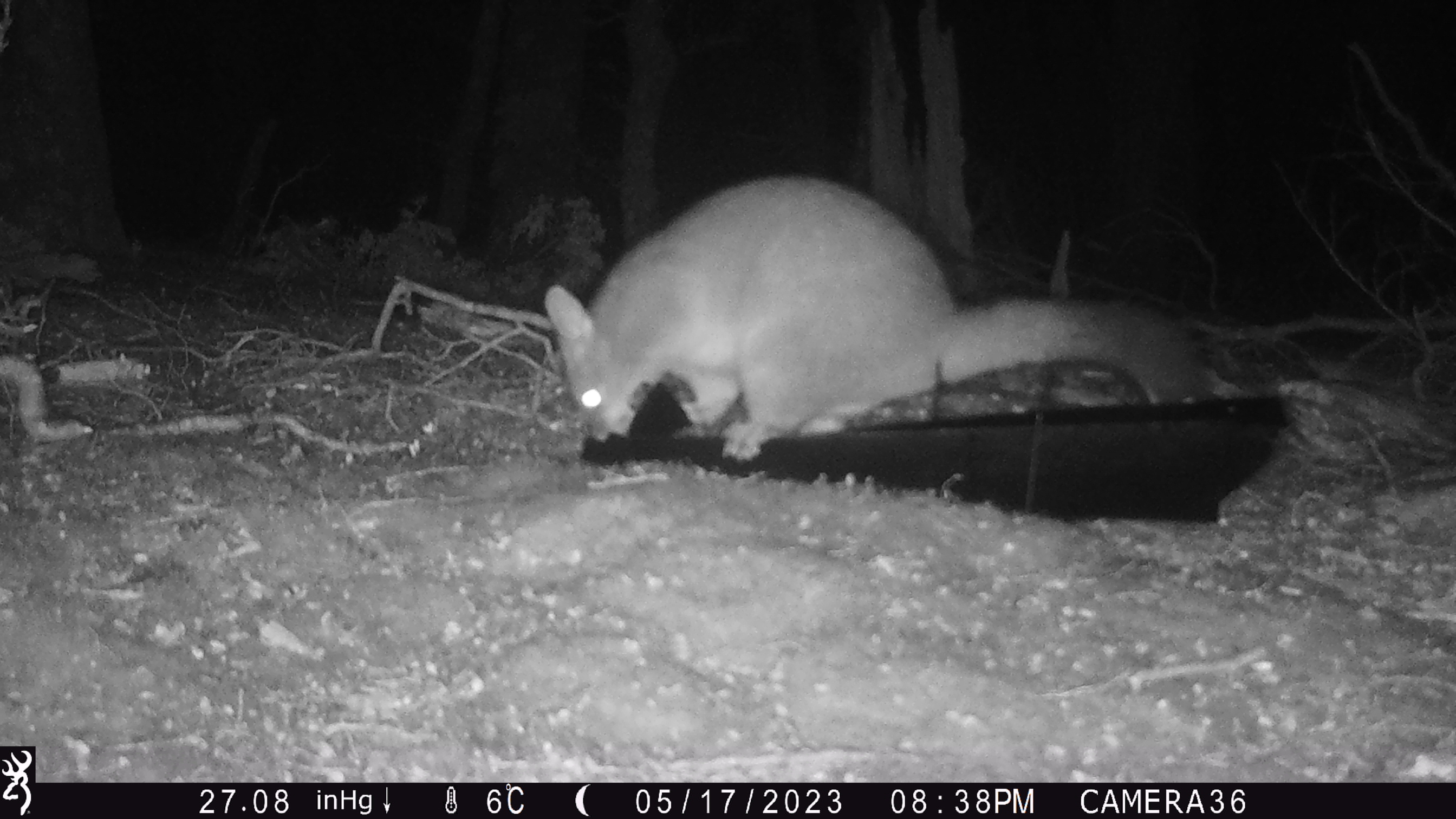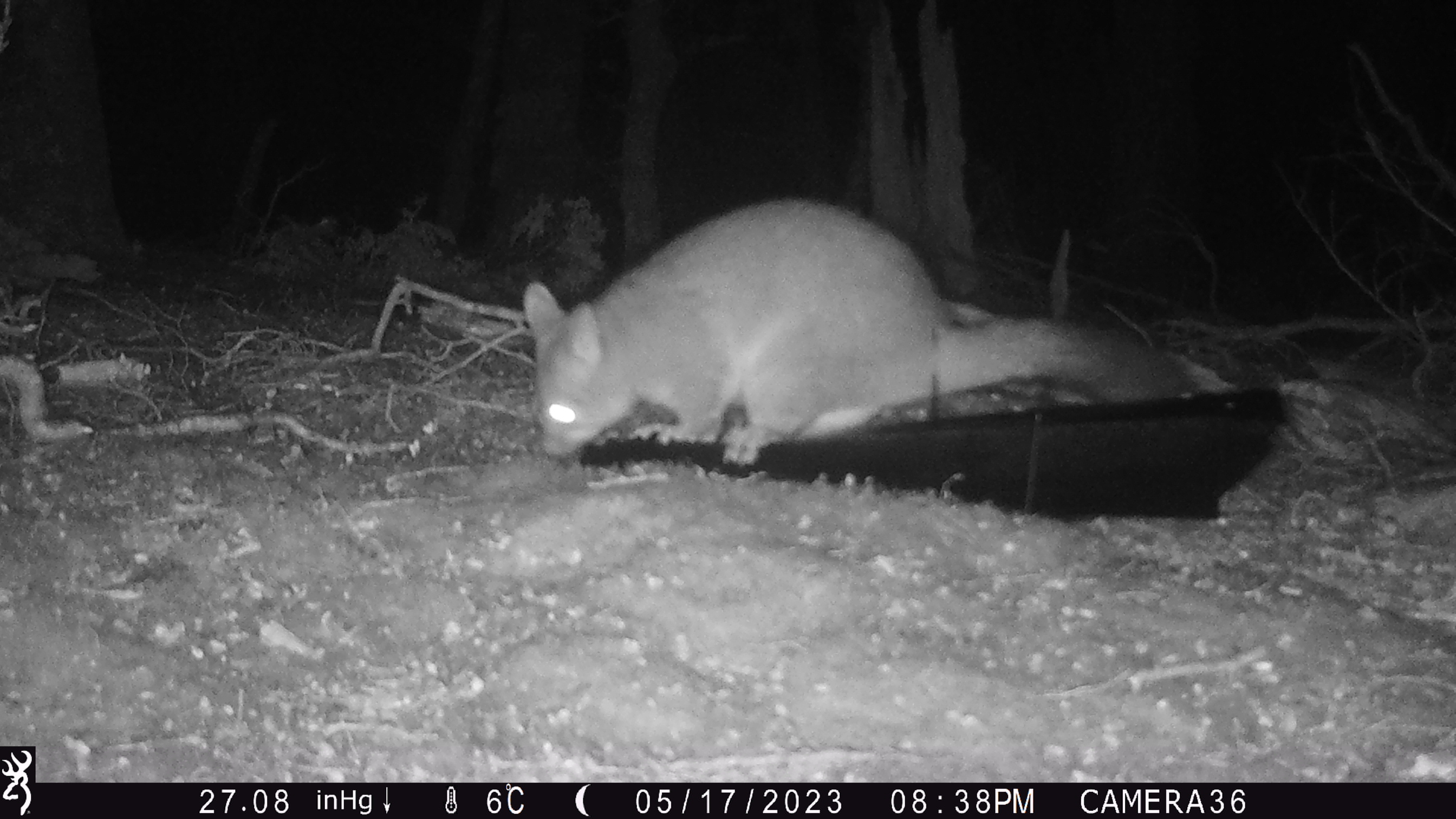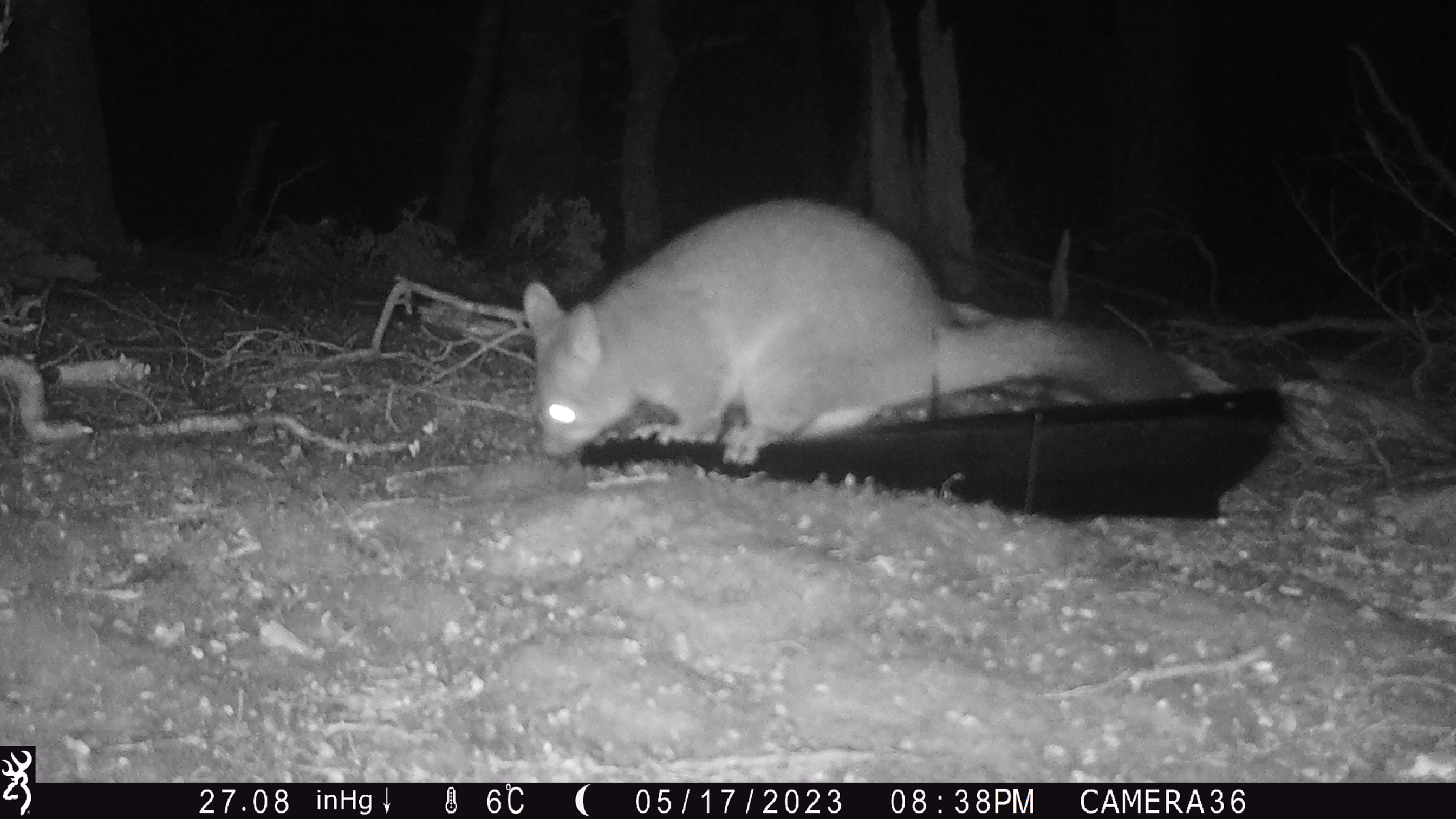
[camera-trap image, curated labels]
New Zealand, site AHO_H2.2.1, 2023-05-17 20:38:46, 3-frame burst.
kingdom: Animalia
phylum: Chordata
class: Mammalia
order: Carnivora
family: Mustelidae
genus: Mustela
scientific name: Mustela erminea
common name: stoat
Stoat (Mustela erminea).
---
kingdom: Animalia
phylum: Chordata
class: Mammalia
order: Diprotodontia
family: Phalangeridae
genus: Trichosurus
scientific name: Trichosurus vulpecula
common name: common brushtail possum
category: possum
Possum (common brushtail possum) (Trichosurus vulpecula).